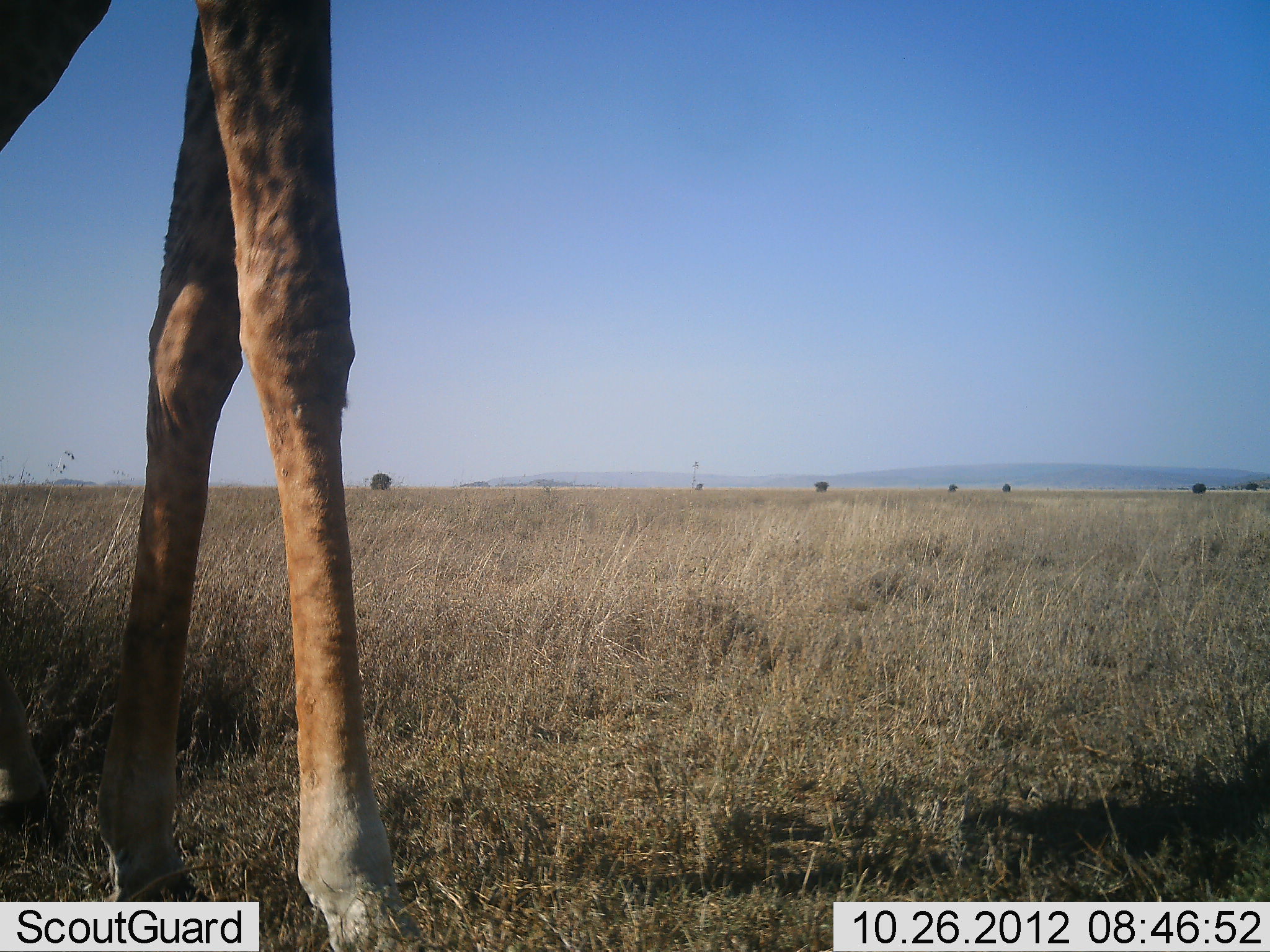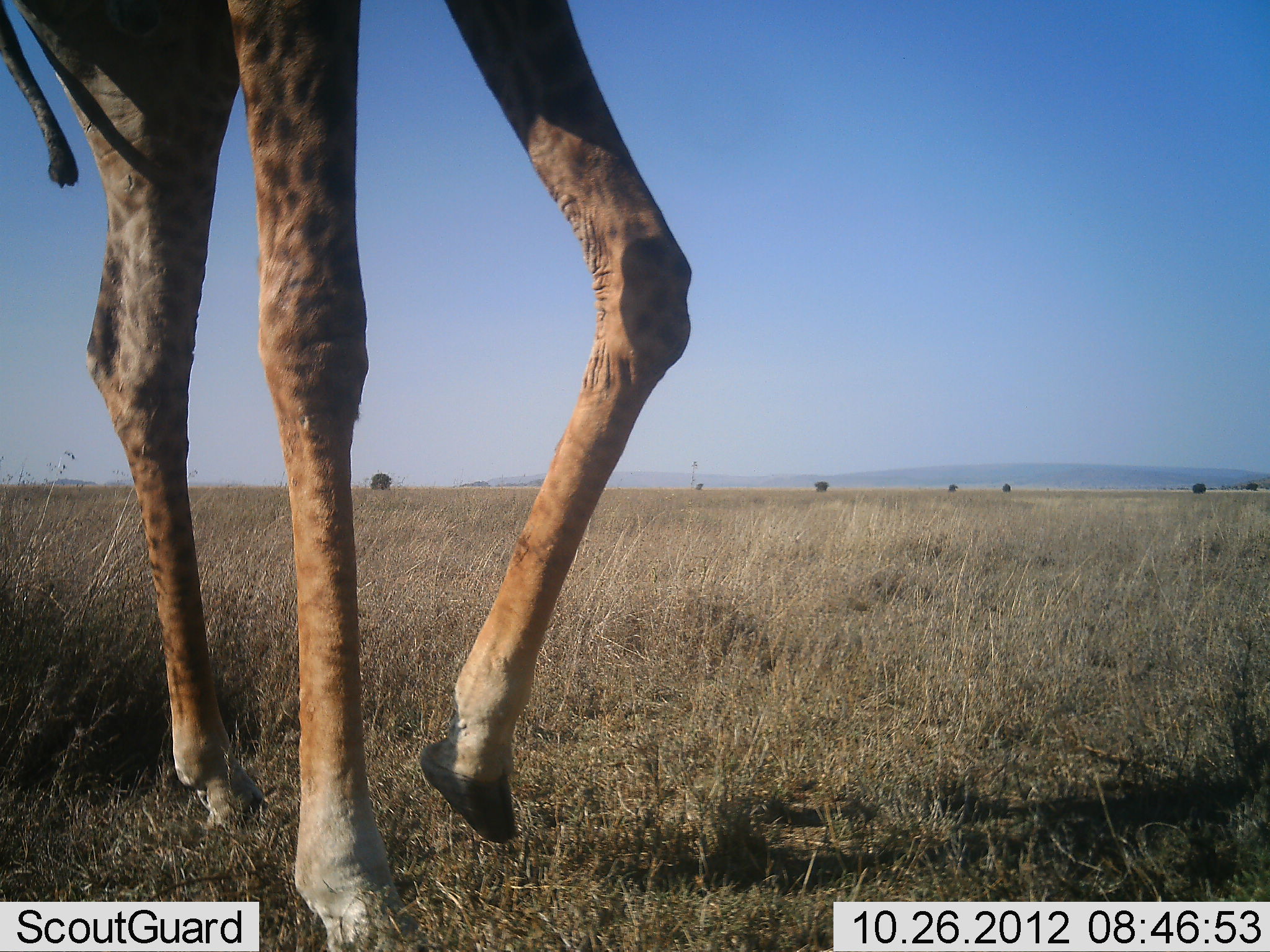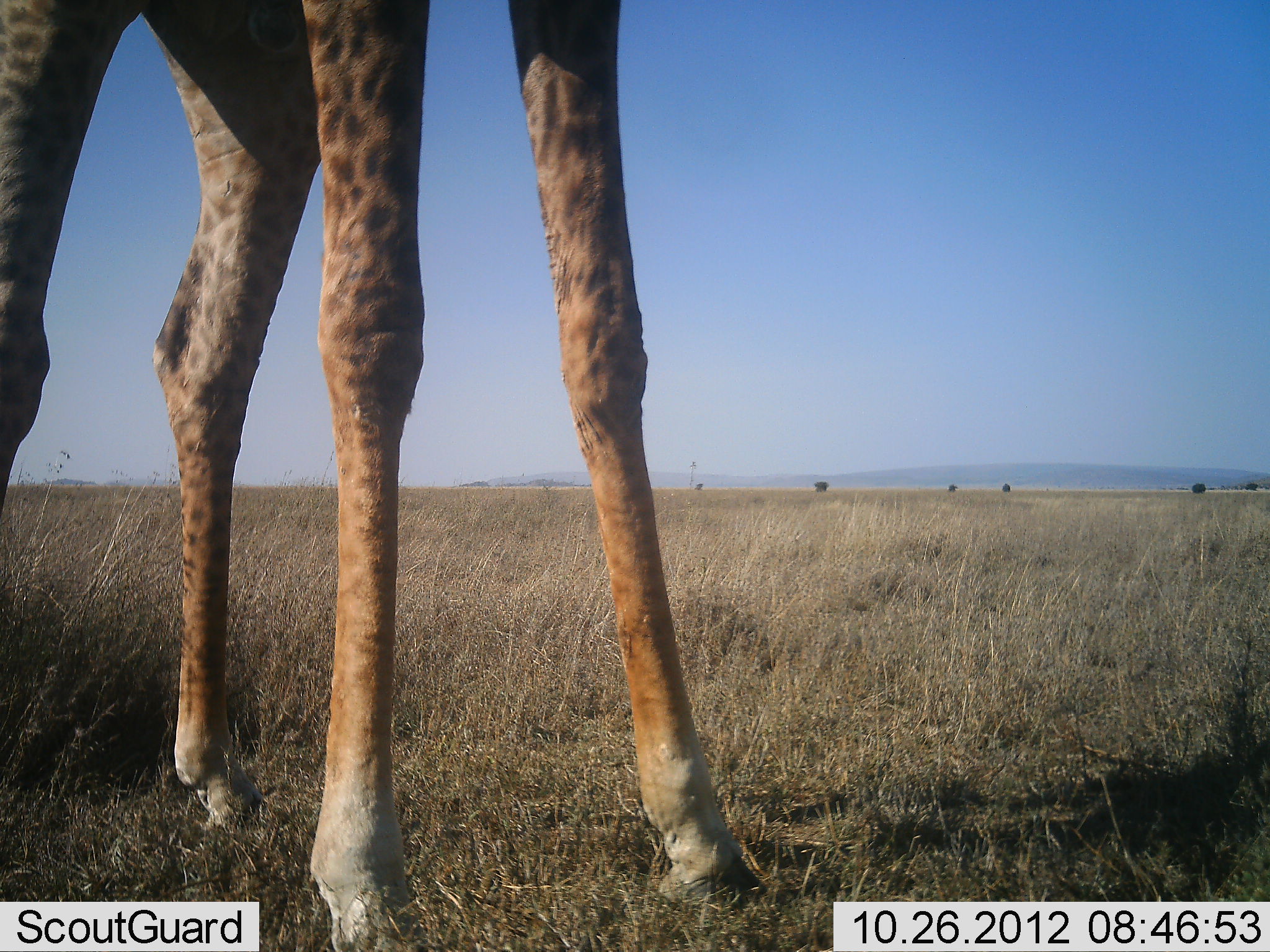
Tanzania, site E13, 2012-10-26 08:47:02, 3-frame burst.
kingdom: Animalia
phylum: Chordata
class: Mammalia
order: Artiodactyla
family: Giraffidae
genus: Giraffa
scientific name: Giraffa camelopardalis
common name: giraffe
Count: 1.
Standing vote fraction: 10%.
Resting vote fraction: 0%.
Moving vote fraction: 90%.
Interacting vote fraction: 0%.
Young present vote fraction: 0%.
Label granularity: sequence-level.